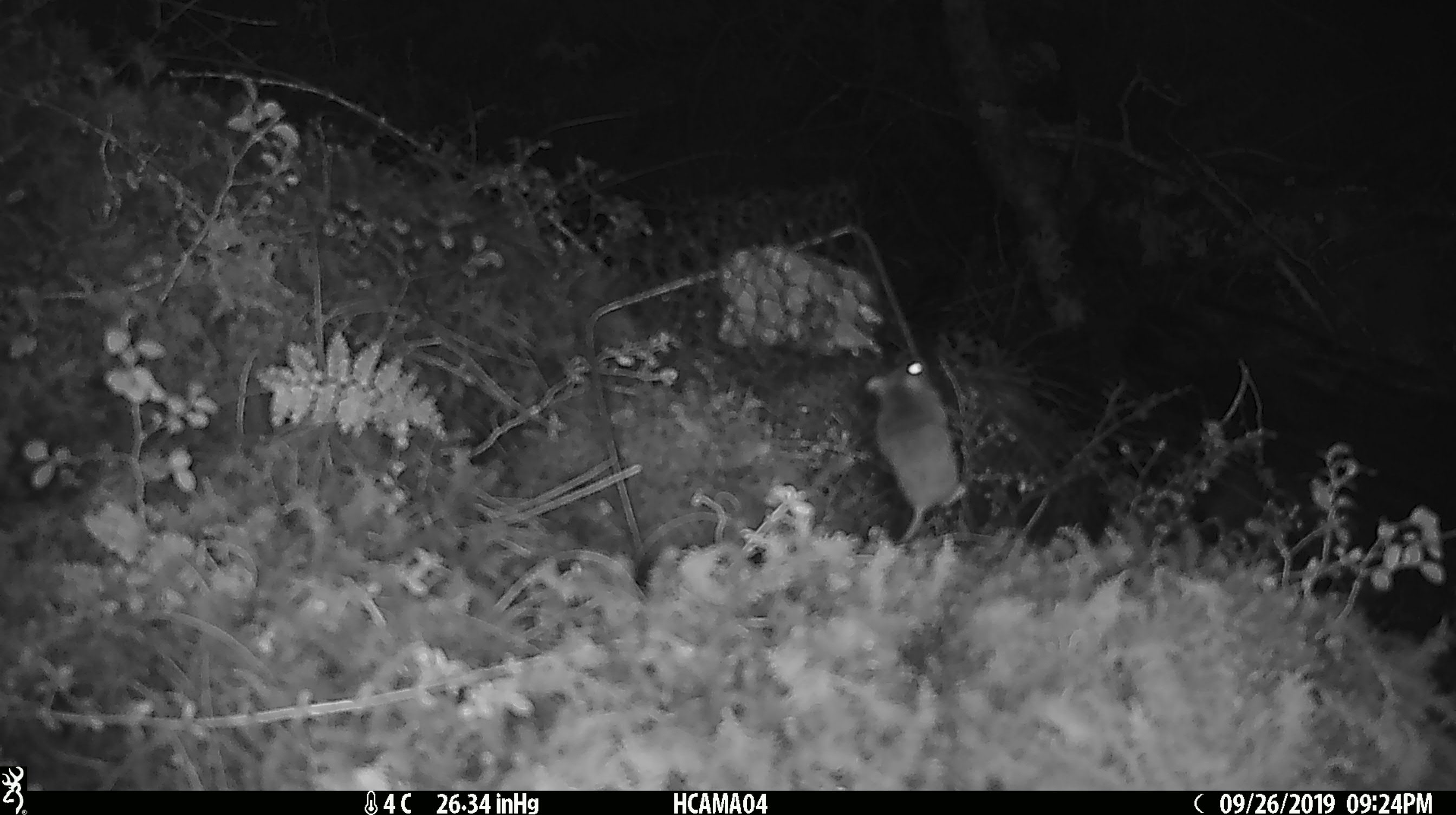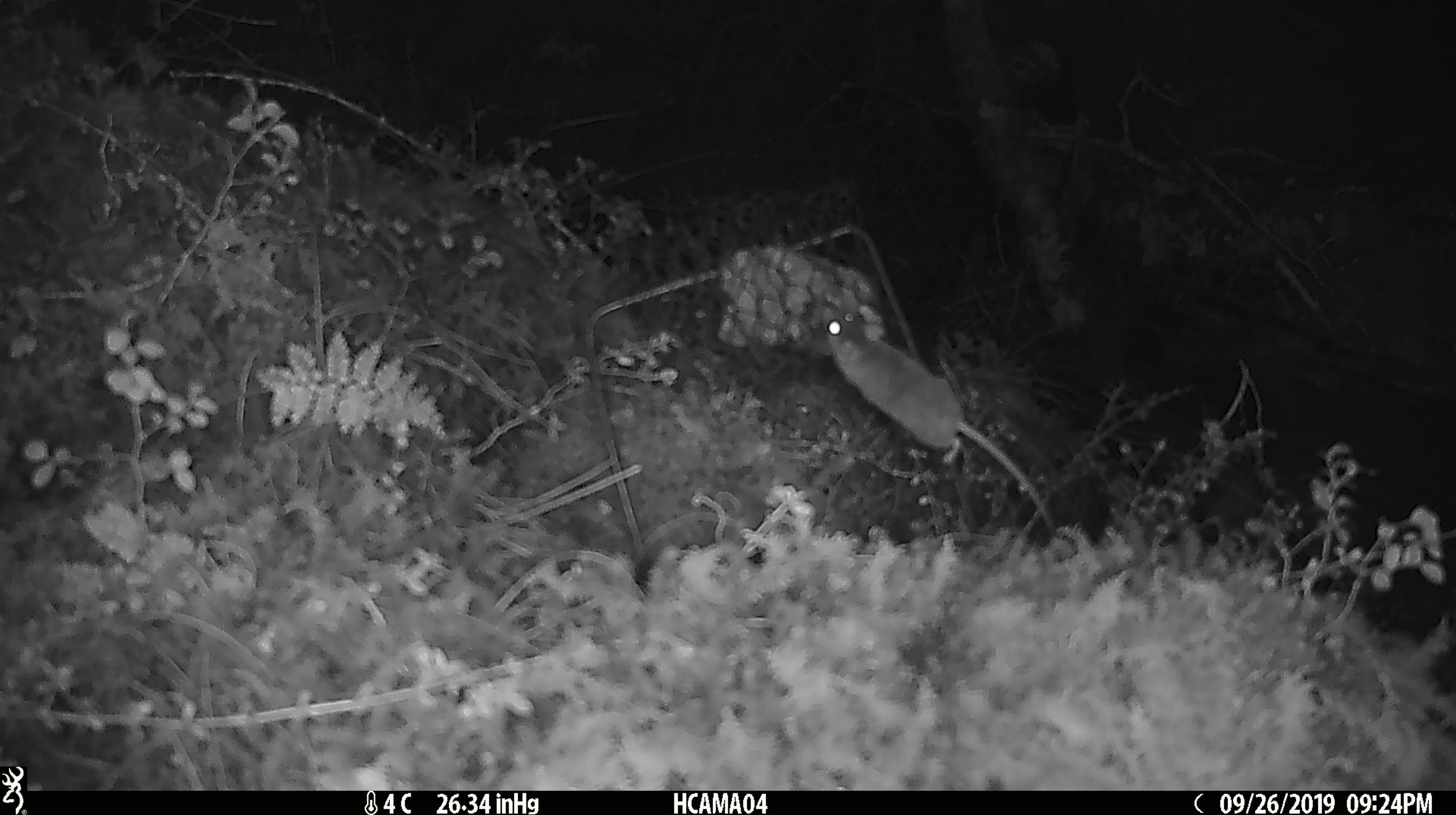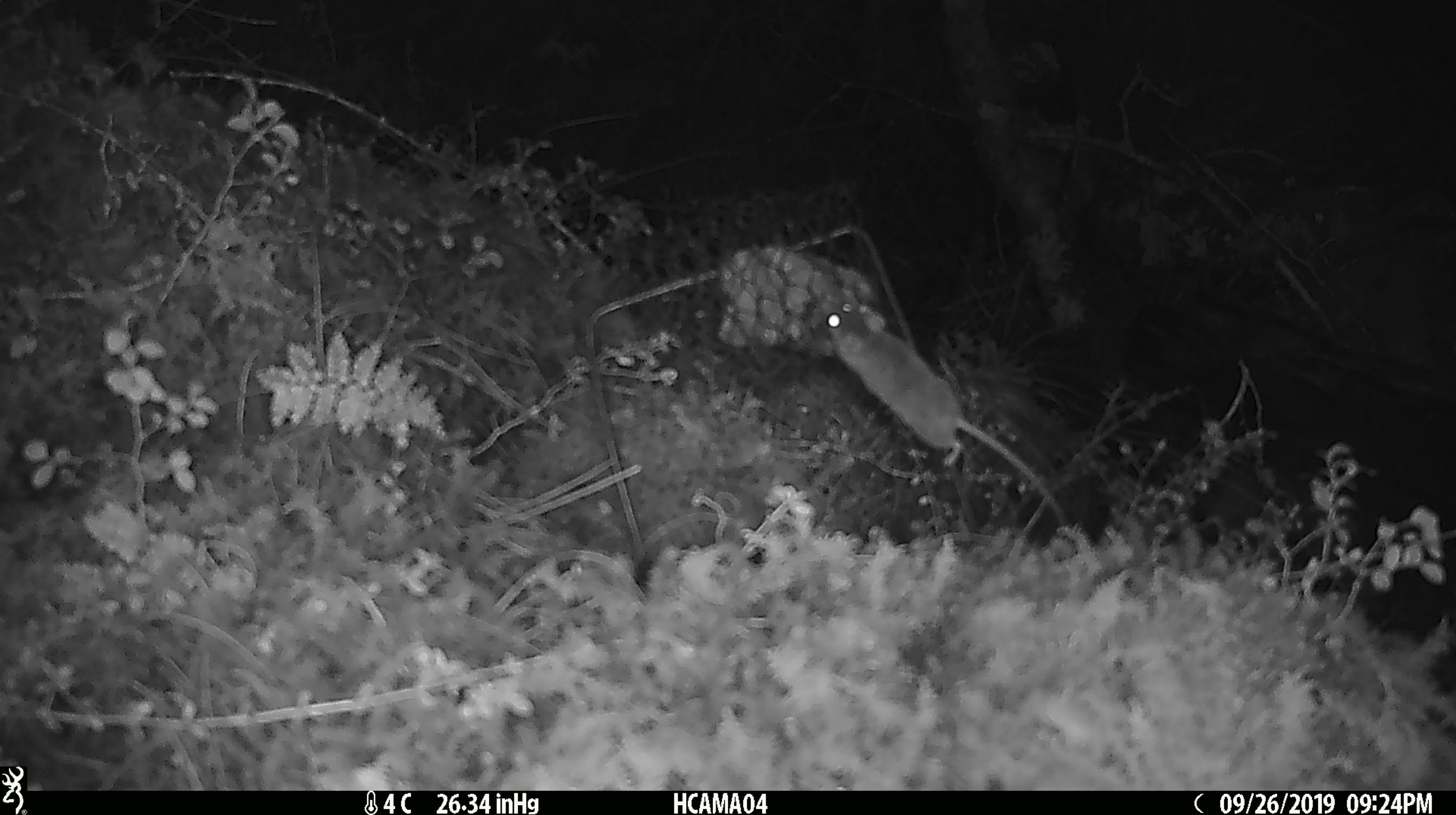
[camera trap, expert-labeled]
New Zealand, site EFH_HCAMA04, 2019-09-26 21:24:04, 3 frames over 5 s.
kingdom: Animalia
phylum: Chordata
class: Mammalia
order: Rodentia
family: Muridae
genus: Mus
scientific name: Mus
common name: mouse